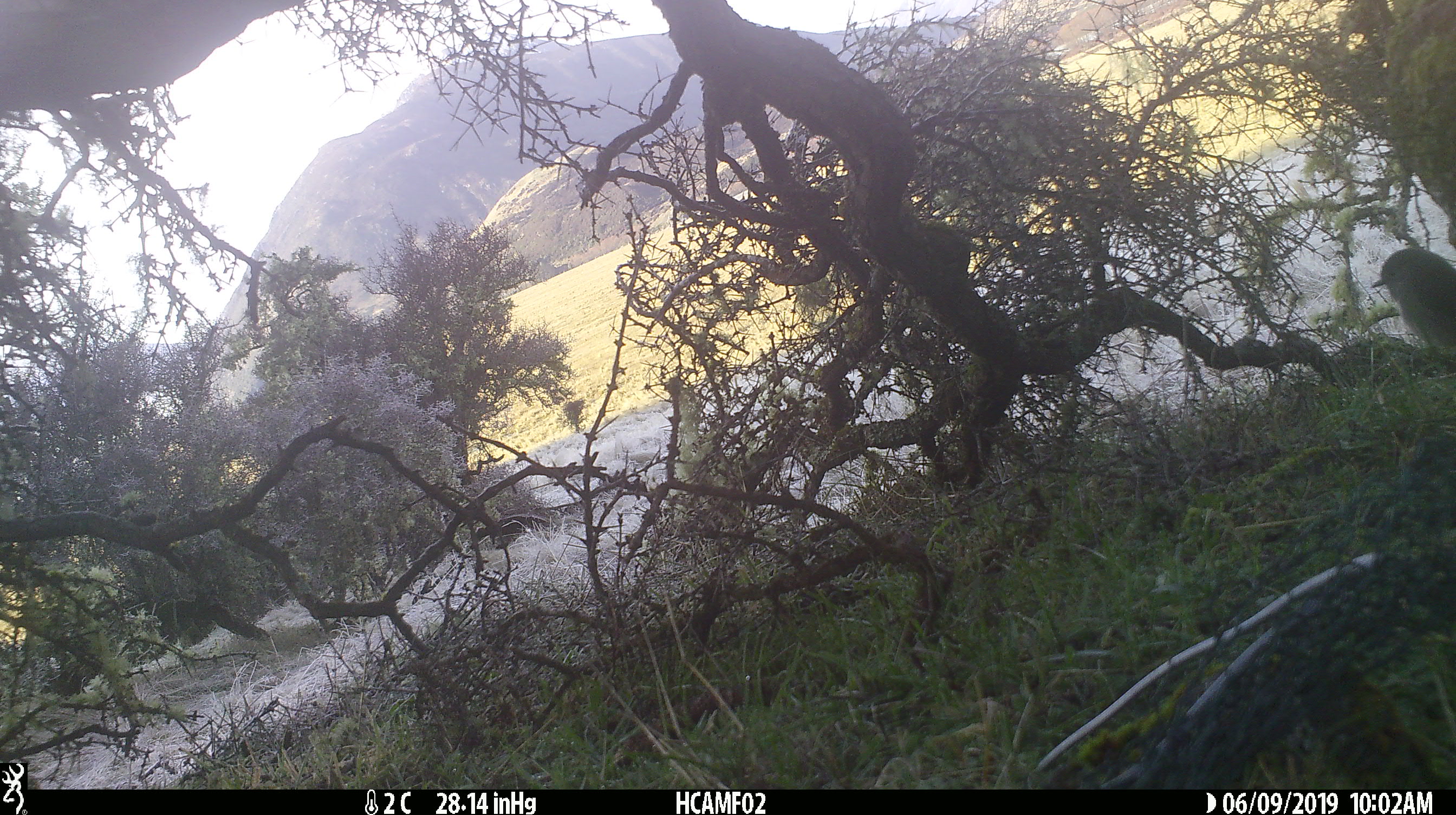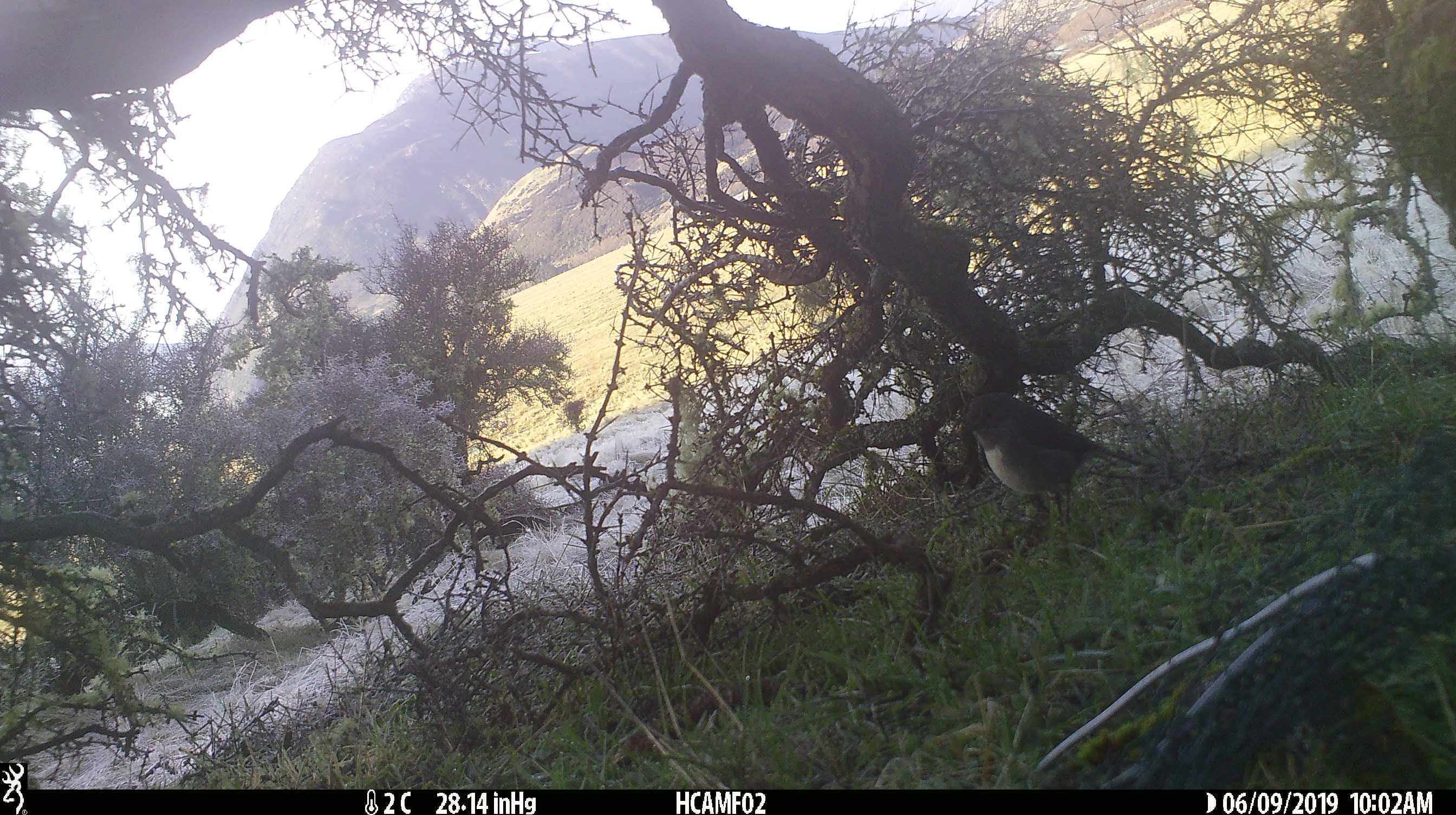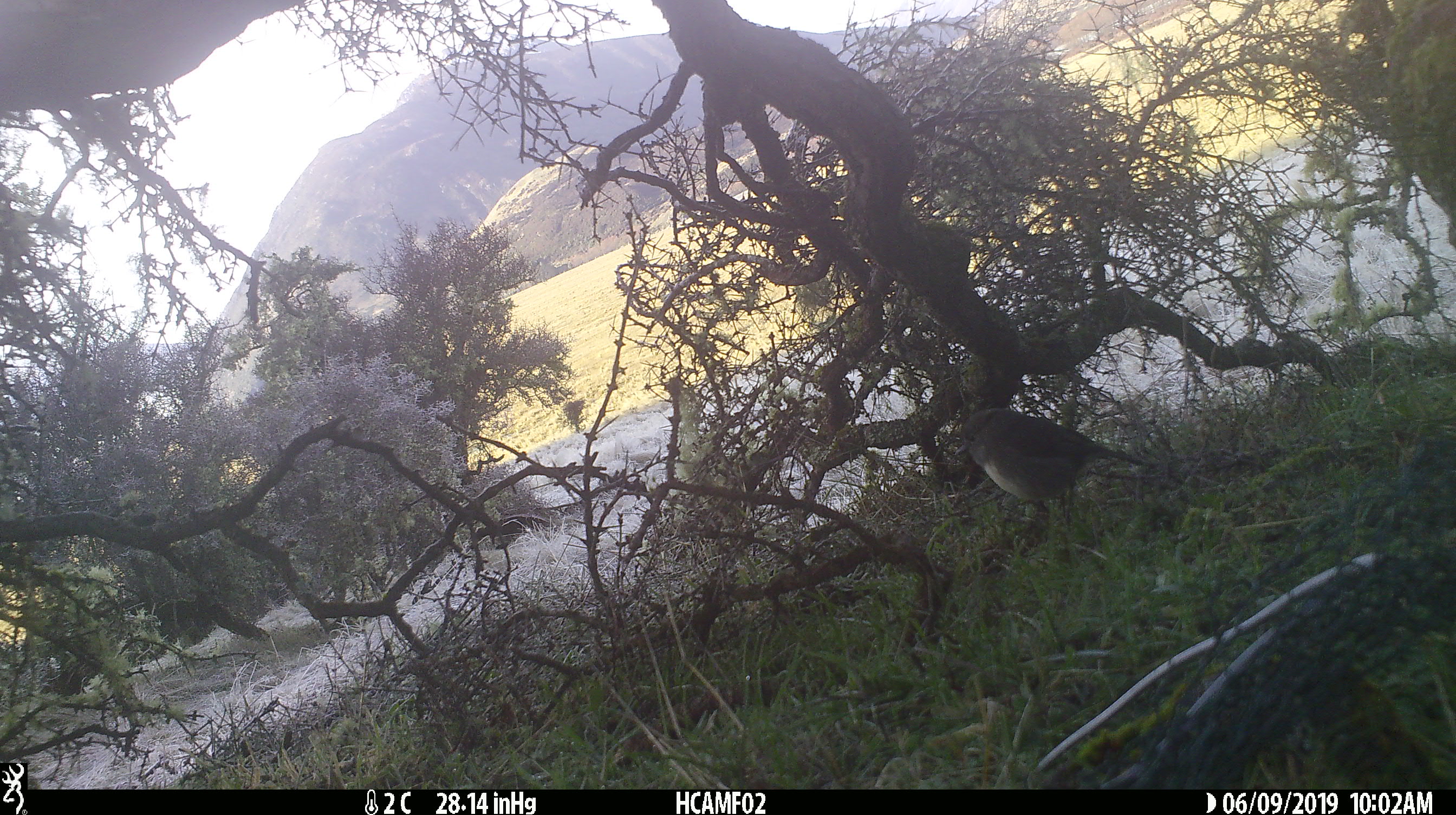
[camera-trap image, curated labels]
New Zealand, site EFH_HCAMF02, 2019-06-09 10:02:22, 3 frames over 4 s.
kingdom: Animalia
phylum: Chordata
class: Aves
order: Passeriformes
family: Petroicidae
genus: Petroica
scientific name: Petroica australis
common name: new zealand robin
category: robin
Robin (new zealand robin) (Petroica australis).